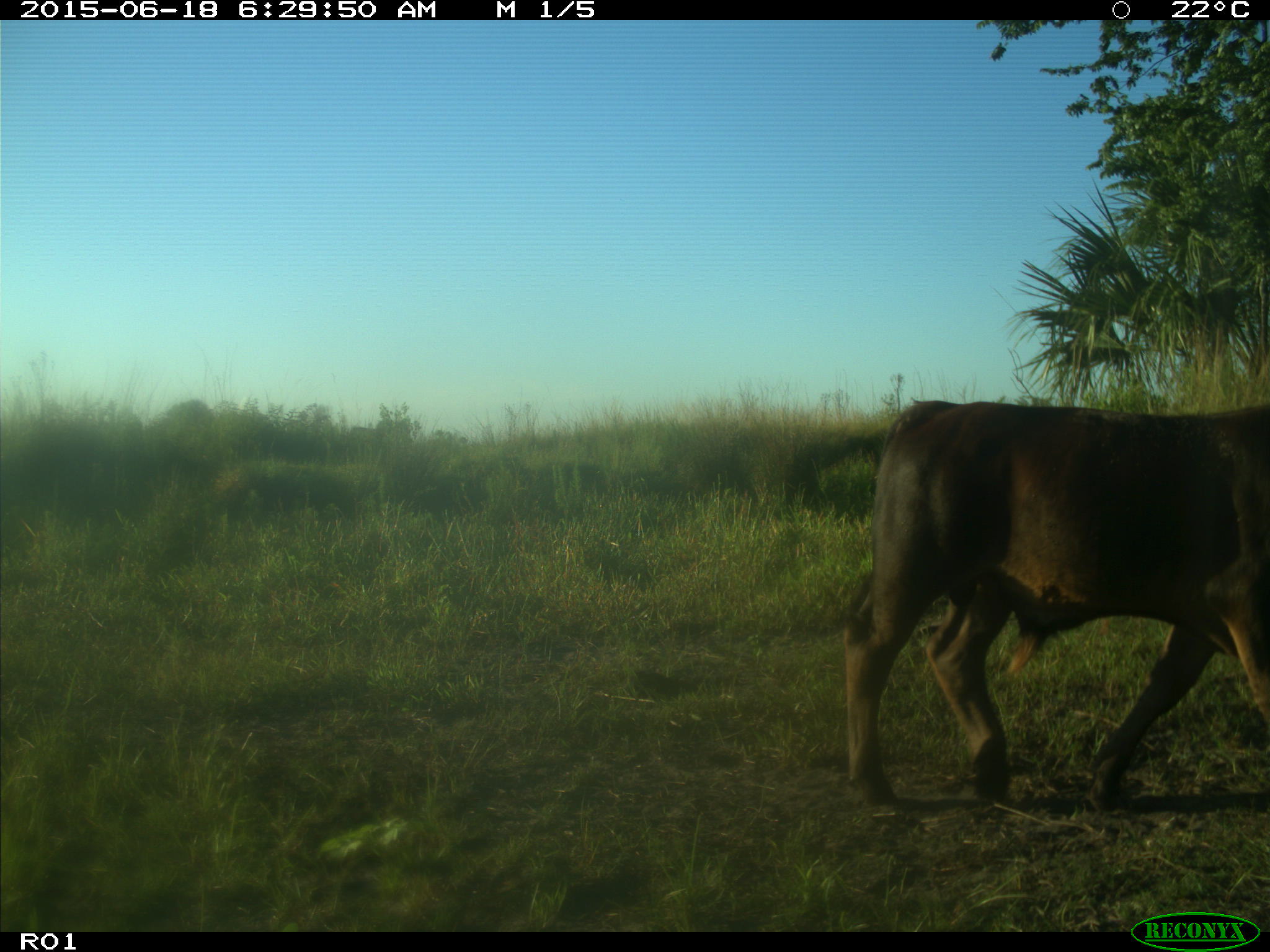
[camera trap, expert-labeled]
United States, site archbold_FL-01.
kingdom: Animalia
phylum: Chordata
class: Mammalia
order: Artiodactyla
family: Bovidae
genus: Bos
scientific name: Bos taurus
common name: domestic cow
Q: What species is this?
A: Bos taurus (domestic cow).